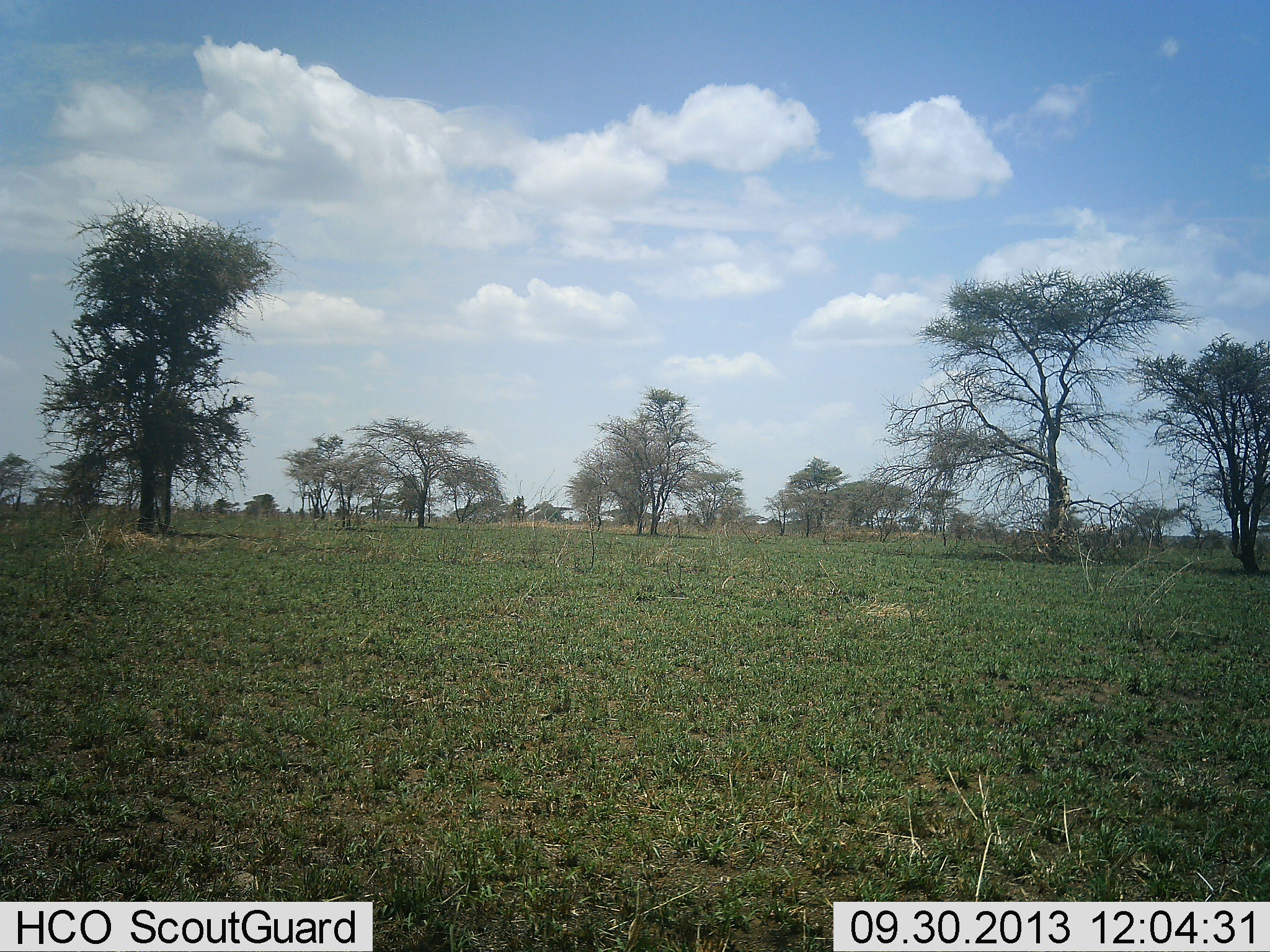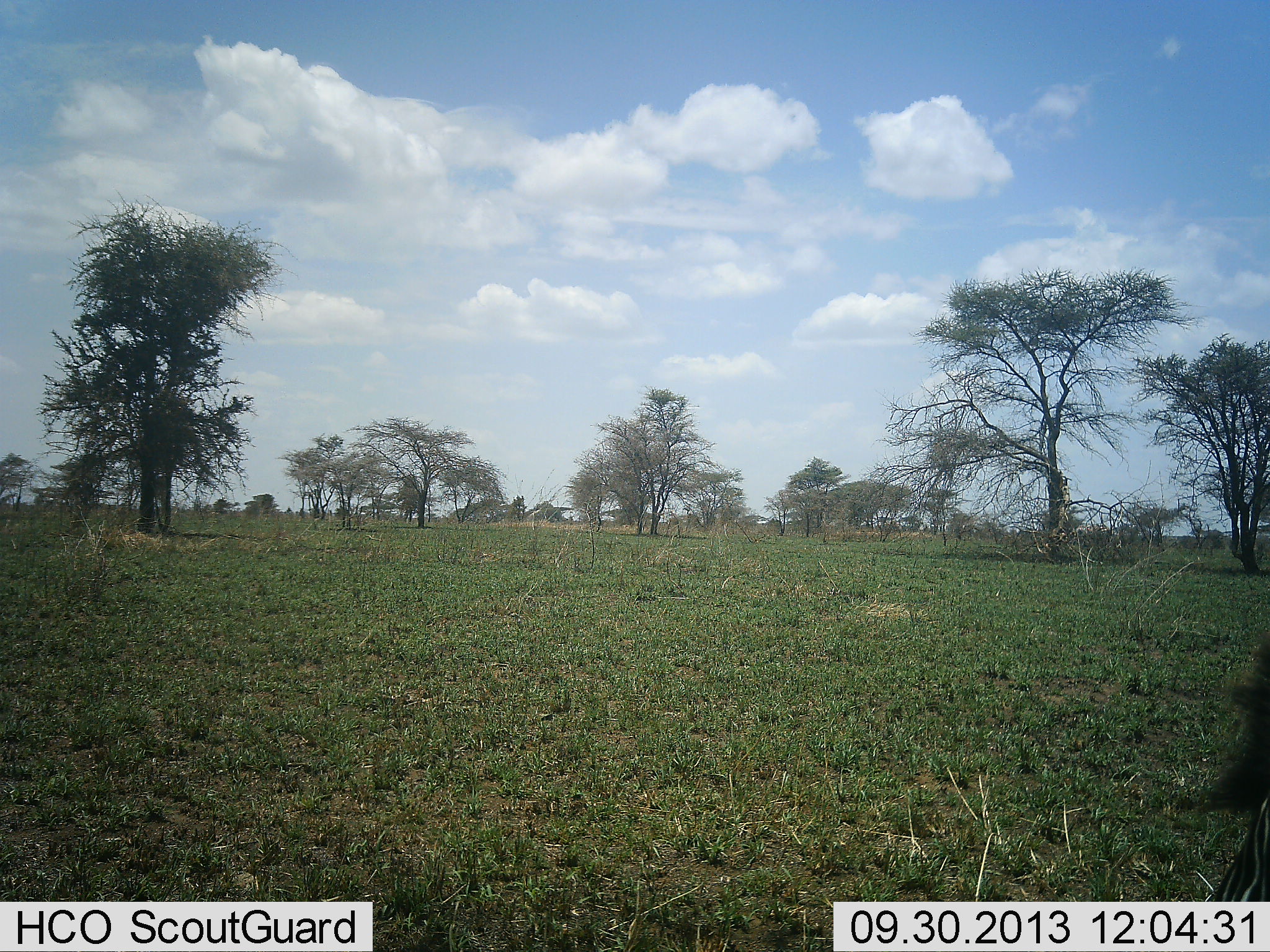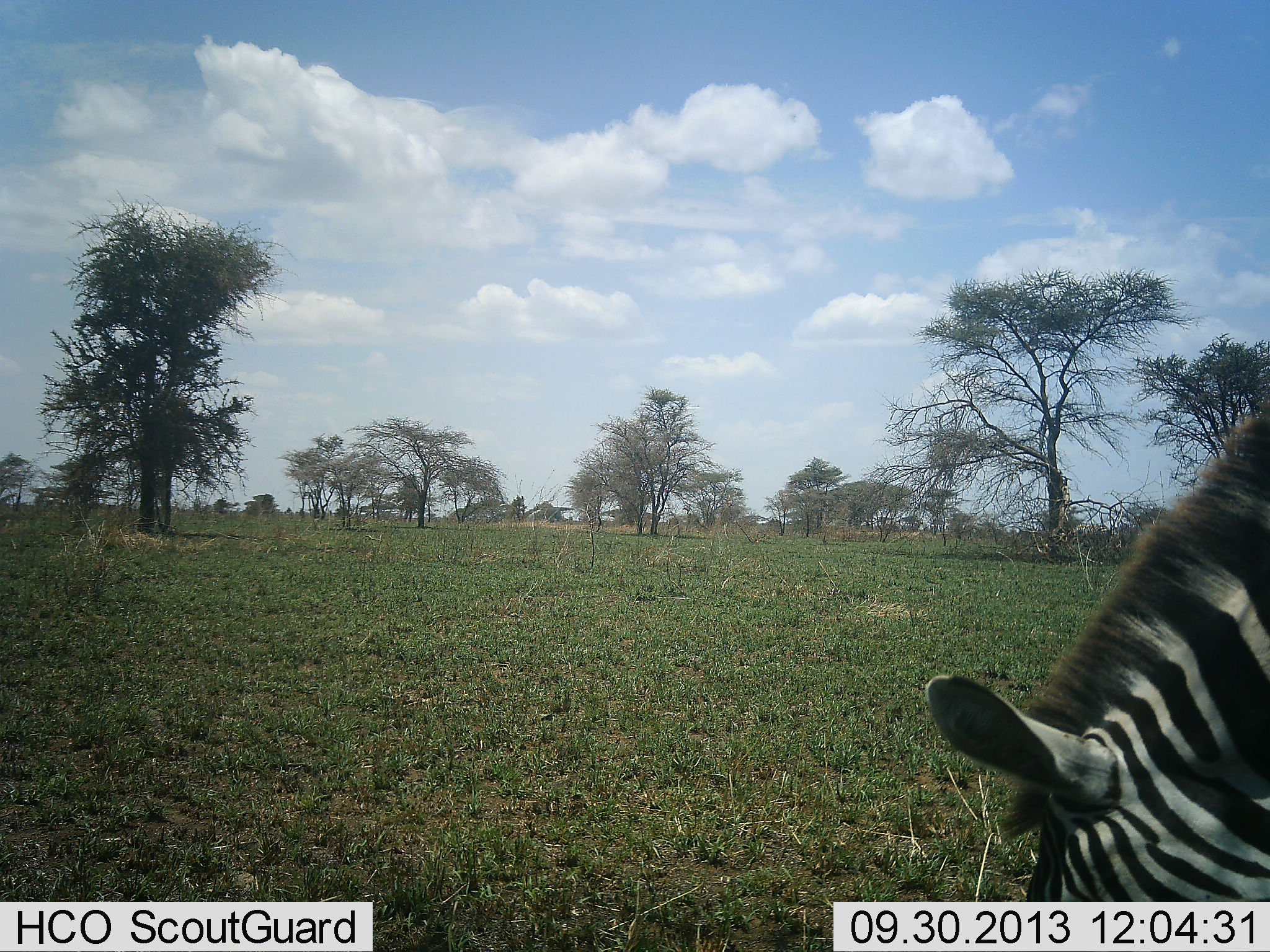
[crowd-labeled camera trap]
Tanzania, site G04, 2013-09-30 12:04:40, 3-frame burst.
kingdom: Animalia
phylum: Chordata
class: Mammalia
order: Perissodactyla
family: Equidae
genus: Equus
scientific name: Equus quagga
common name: plains zebra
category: zebra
Zebra (plains zebra) (Equus quagga), count 1. Behavior (volunteer vote fractions): standing 10%, resting 0%, moving 50%, interacting 0%. Young present (vote fraction): 0%. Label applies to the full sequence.